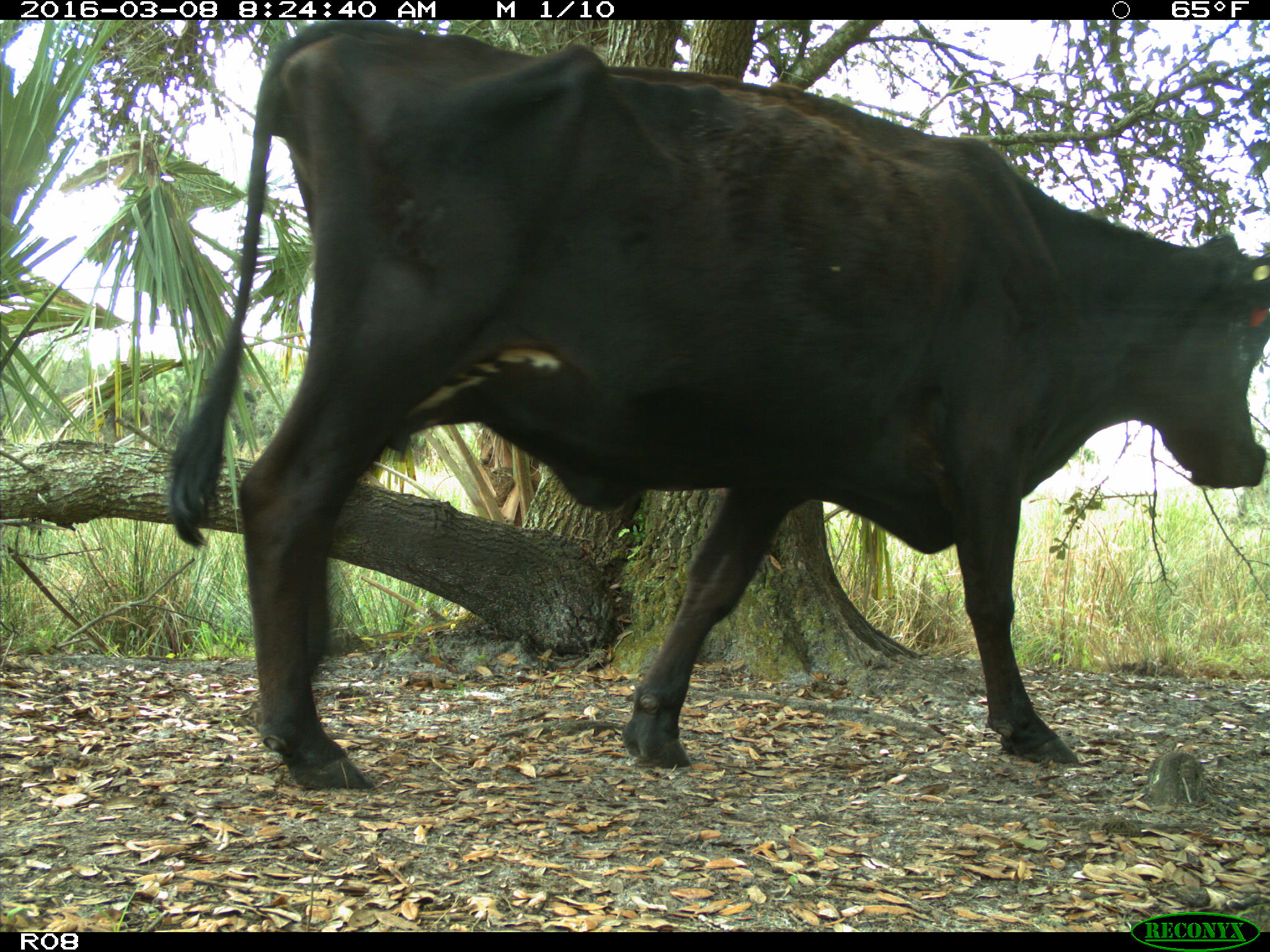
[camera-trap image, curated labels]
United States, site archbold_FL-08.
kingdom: Animalia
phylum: Chordata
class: Mammalia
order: Artiodactyla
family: Bovidae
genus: Bos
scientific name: Bos taurus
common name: domestic cow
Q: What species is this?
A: Bos taurus (domestic cow).